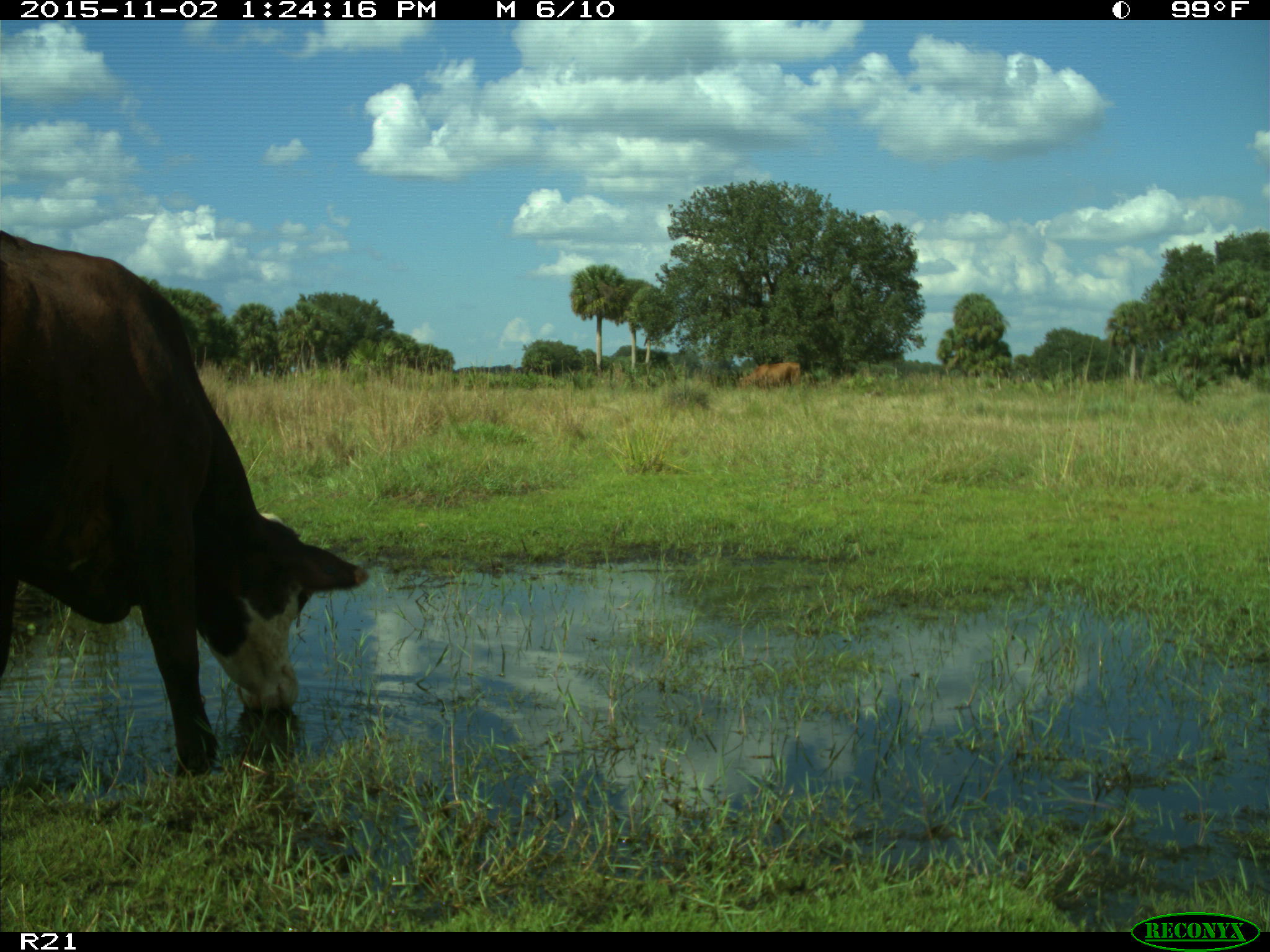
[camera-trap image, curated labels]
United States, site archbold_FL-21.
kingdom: Animalia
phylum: Chordata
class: Mammalia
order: Artiodactyla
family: Bovidae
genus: Bos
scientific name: Bos taurus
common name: domestic cow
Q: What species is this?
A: Bos taurus (domestic cow).